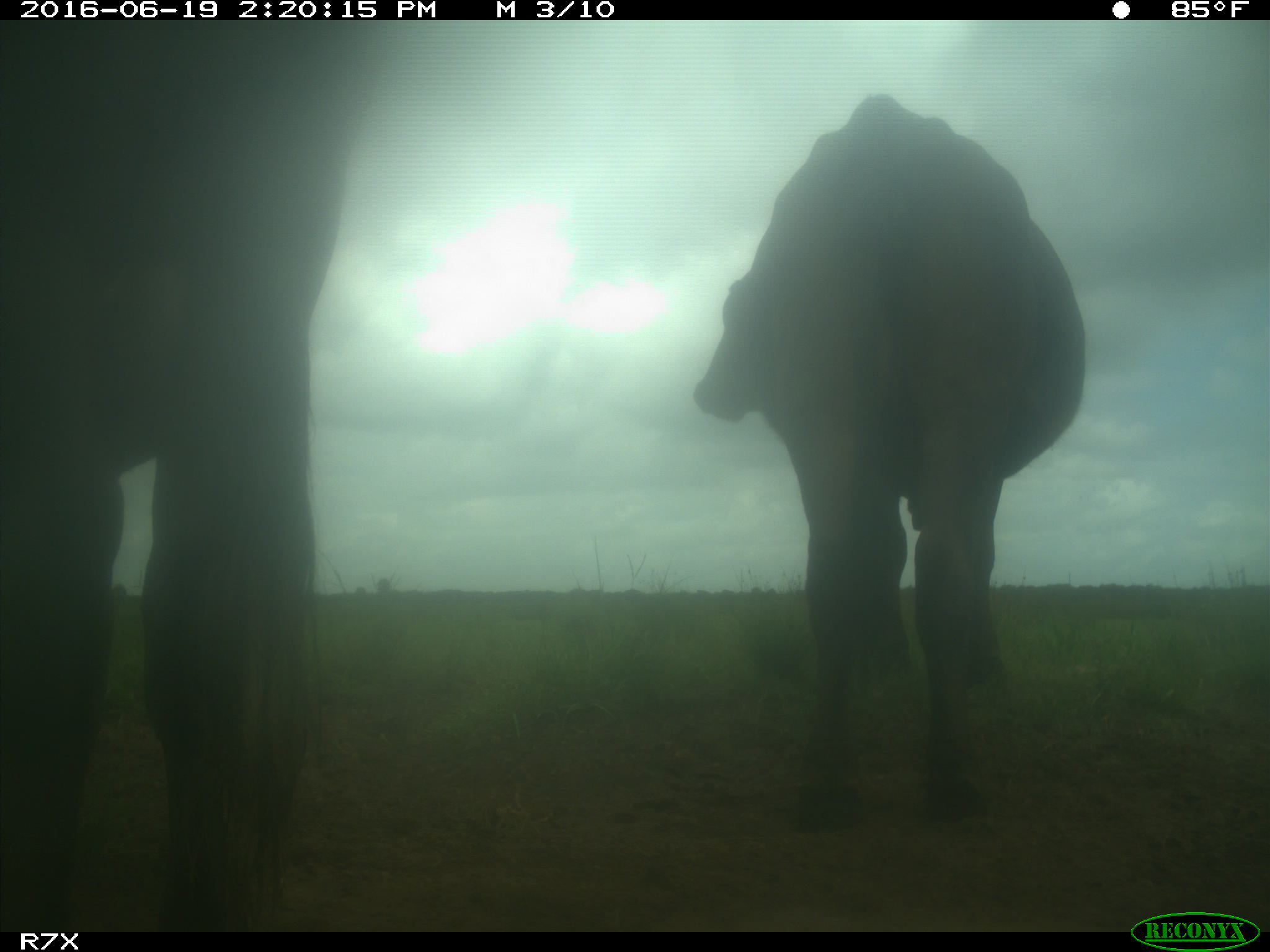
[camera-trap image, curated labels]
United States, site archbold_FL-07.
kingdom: Animalia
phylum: Chordata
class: Mammalia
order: Artiodactyla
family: Bovidae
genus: Bos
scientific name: Bos taurus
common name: domestic cow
Bos taurus (domestic cow).